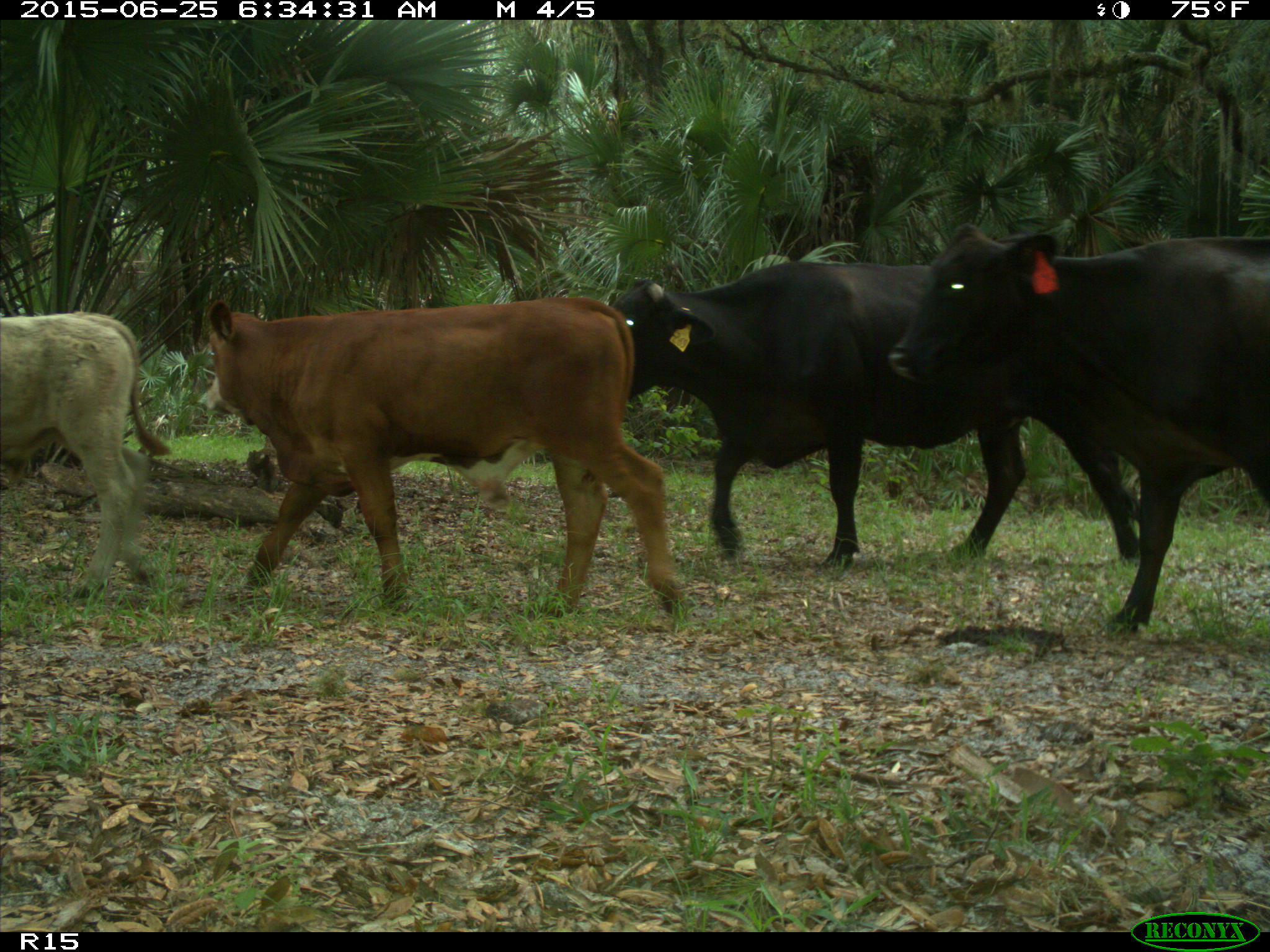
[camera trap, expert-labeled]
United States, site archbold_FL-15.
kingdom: Animalia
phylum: Chordata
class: Mammalia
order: Artiodactyla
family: Bovidae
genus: Bos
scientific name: Bos taurus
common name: domestic cow